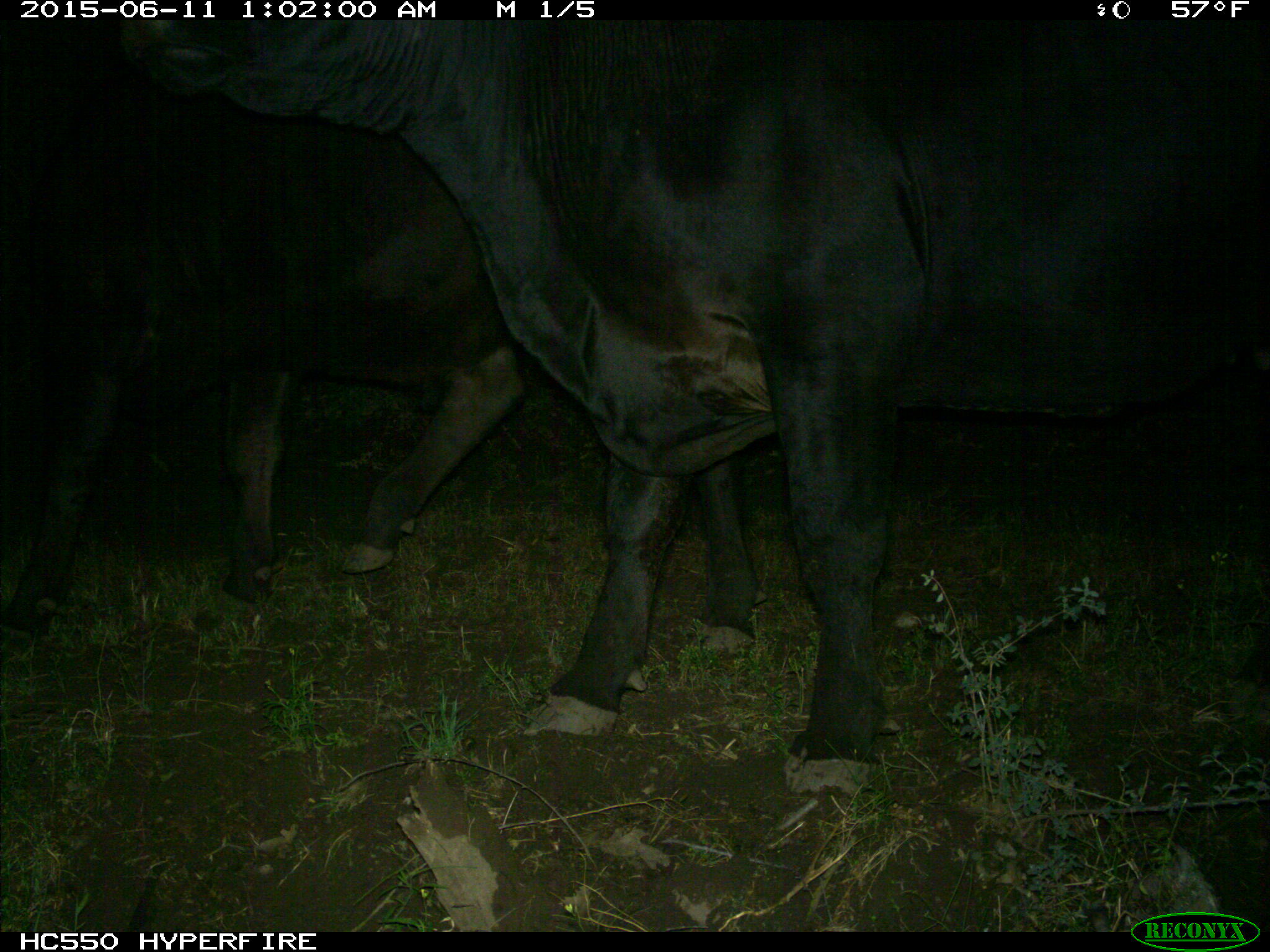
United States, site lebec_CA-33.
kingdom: Animalia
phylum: Chordata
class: Mammalia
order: Artiodactyla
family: Bovidae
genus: Bos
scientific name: Bos taurus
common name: domestic cow